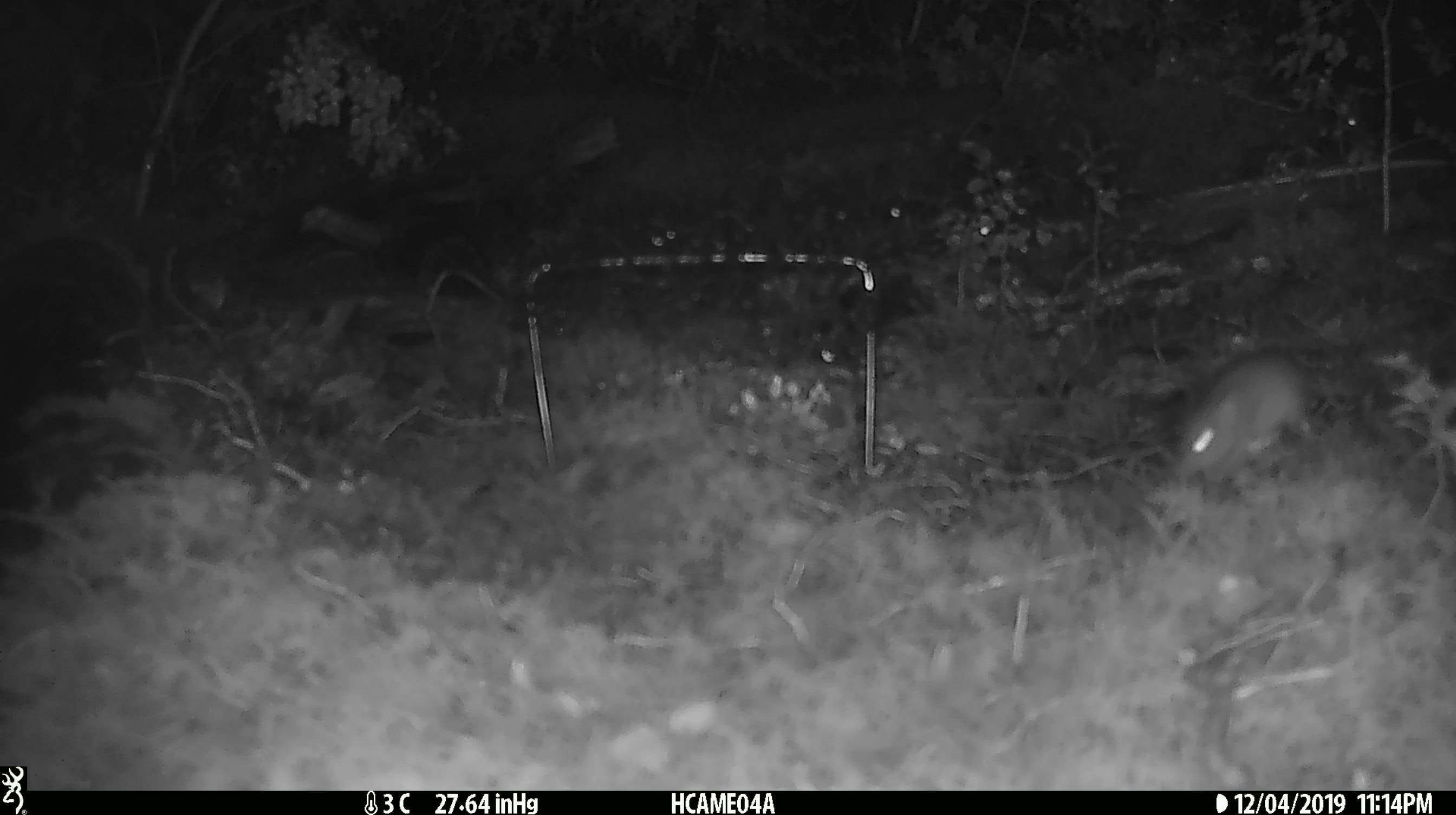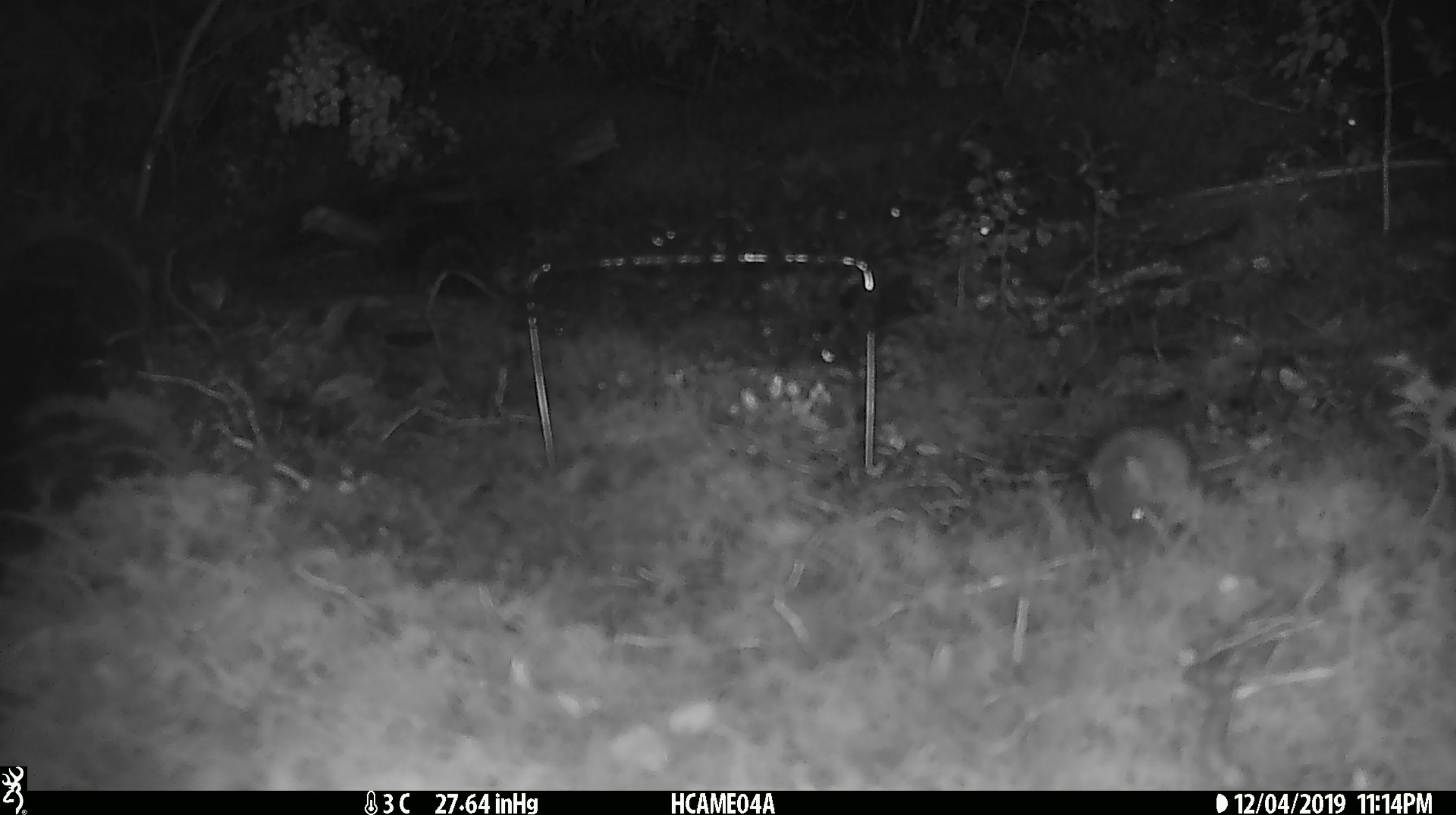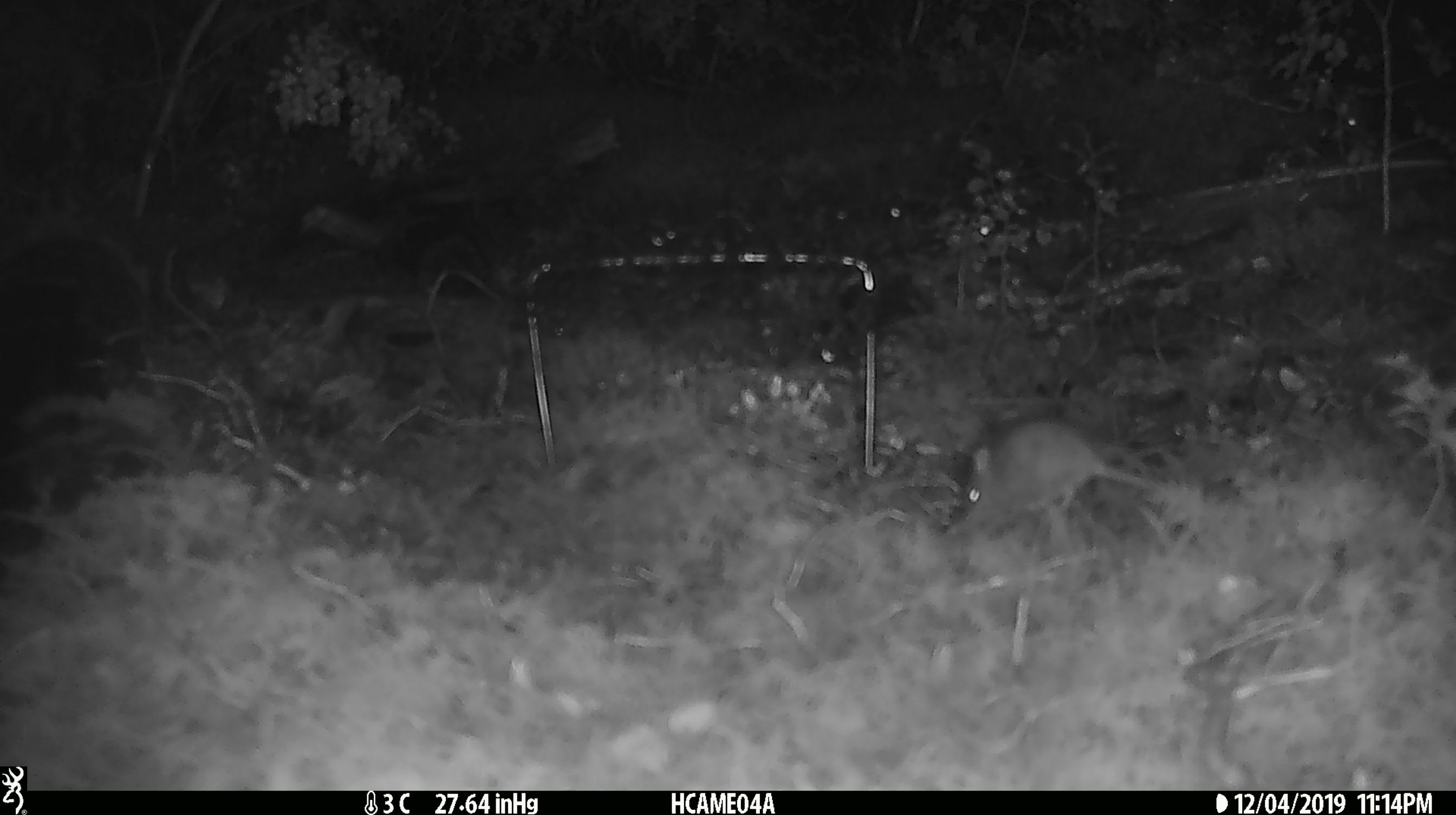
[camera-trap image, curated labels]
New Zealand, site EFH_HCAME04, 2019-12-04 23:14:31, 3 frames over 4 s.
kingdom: Animalia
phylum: Chordata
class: Mammalia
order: Rodentia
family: Muridae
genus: Mus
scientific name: Mus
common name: mouse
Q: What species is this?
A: Mouse (Mus).